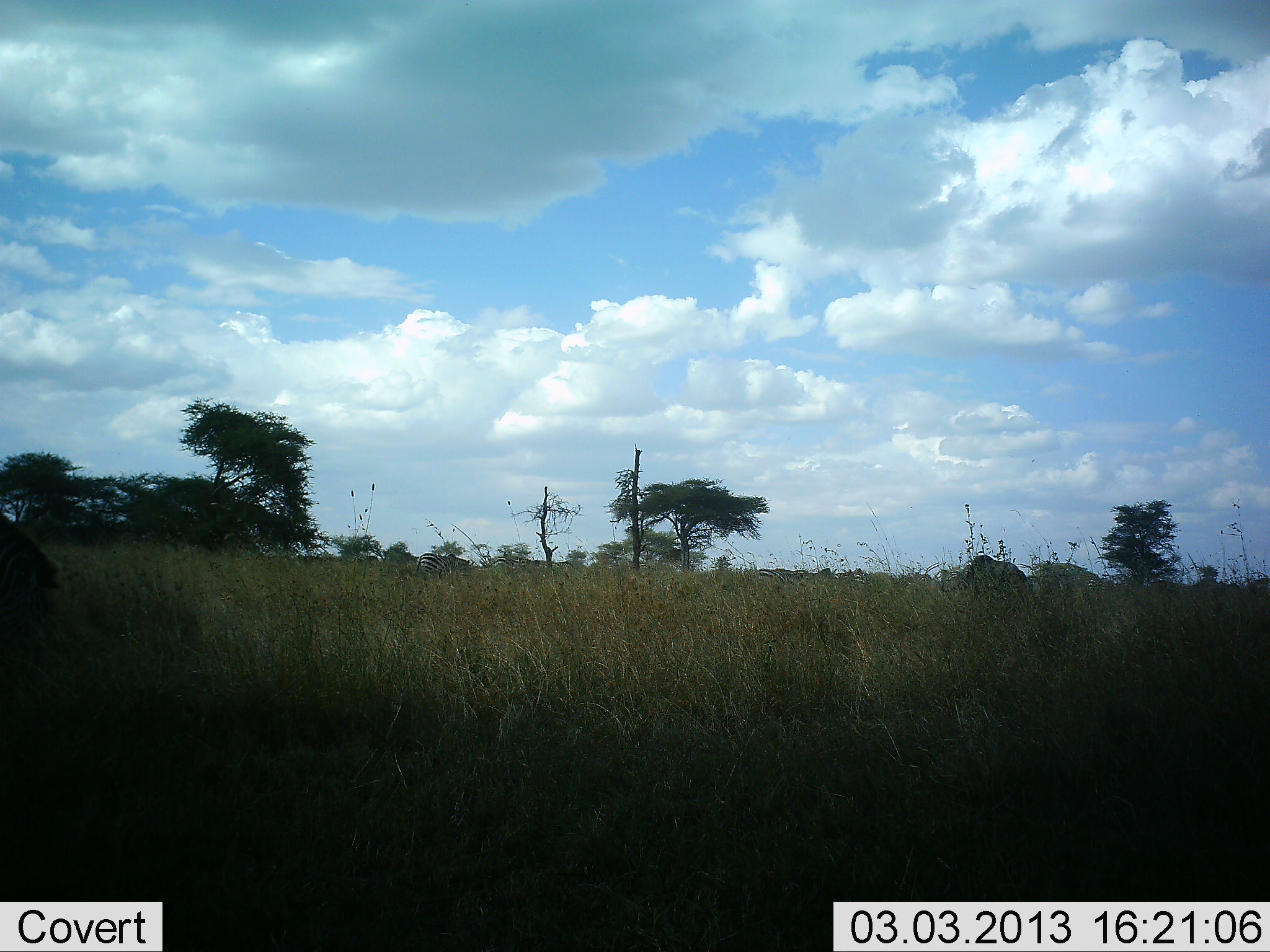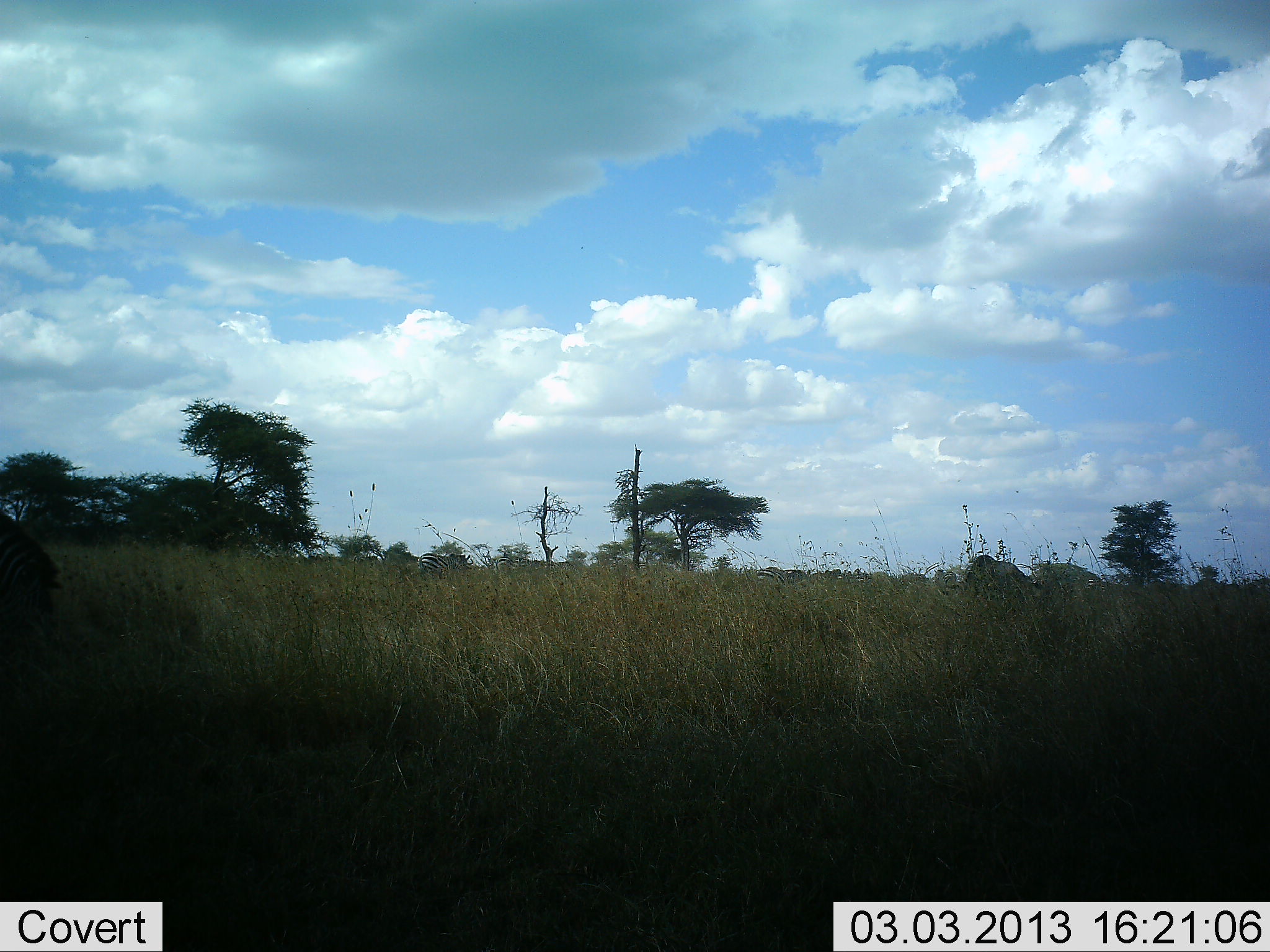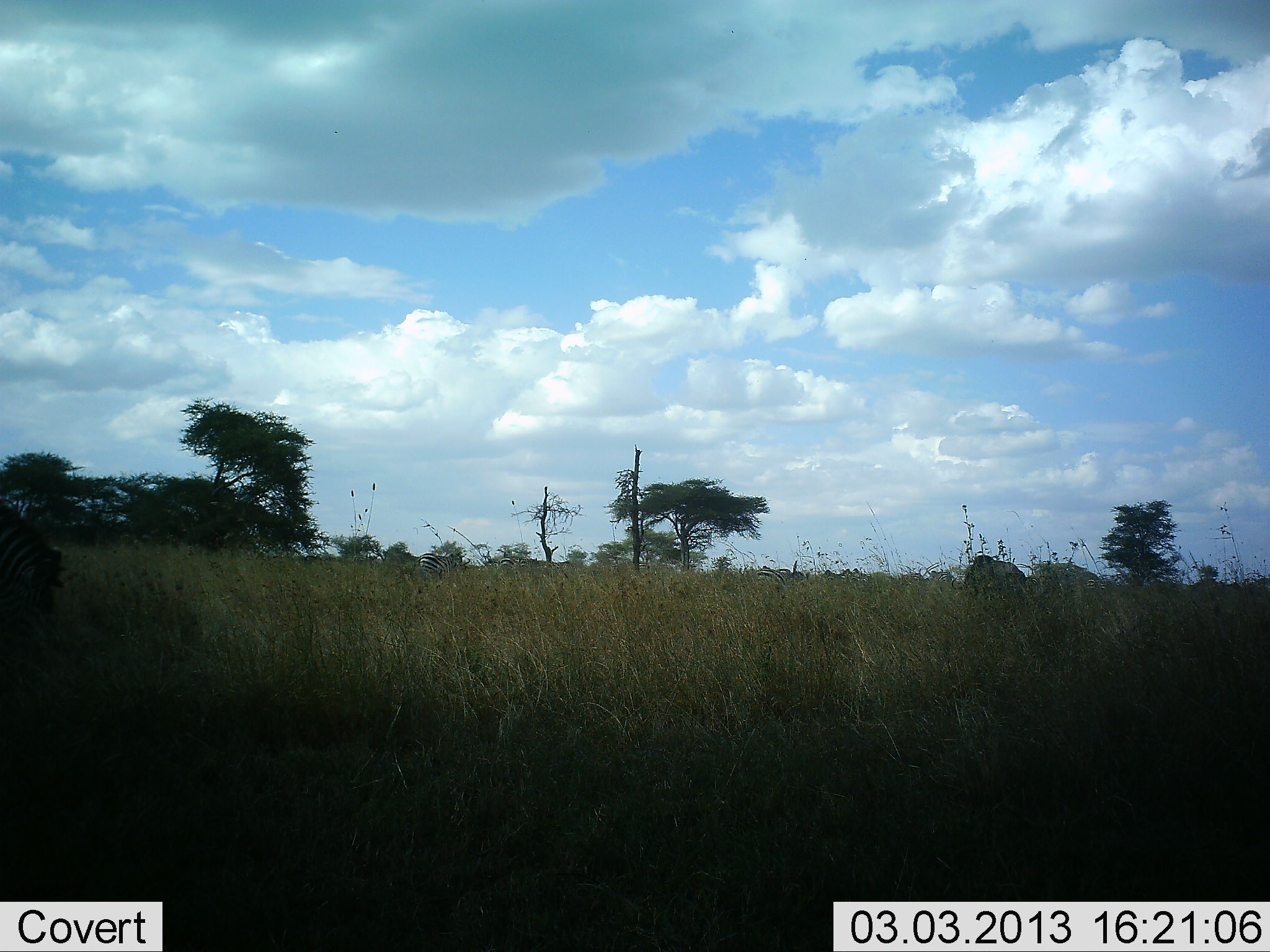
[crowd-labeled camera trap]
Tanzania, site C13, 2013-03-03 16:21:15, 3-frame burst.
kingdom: Animalia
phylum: Chordata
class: Mammalia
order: Perissodactyla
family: Equidae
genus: Equus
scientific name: Equus quagga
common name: plains zebra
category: zebra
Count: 10.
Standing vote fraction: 38%.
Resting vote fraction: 0%.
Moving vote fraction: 31%.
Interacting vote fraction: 0%.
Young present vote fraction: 0%.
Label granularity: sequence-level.